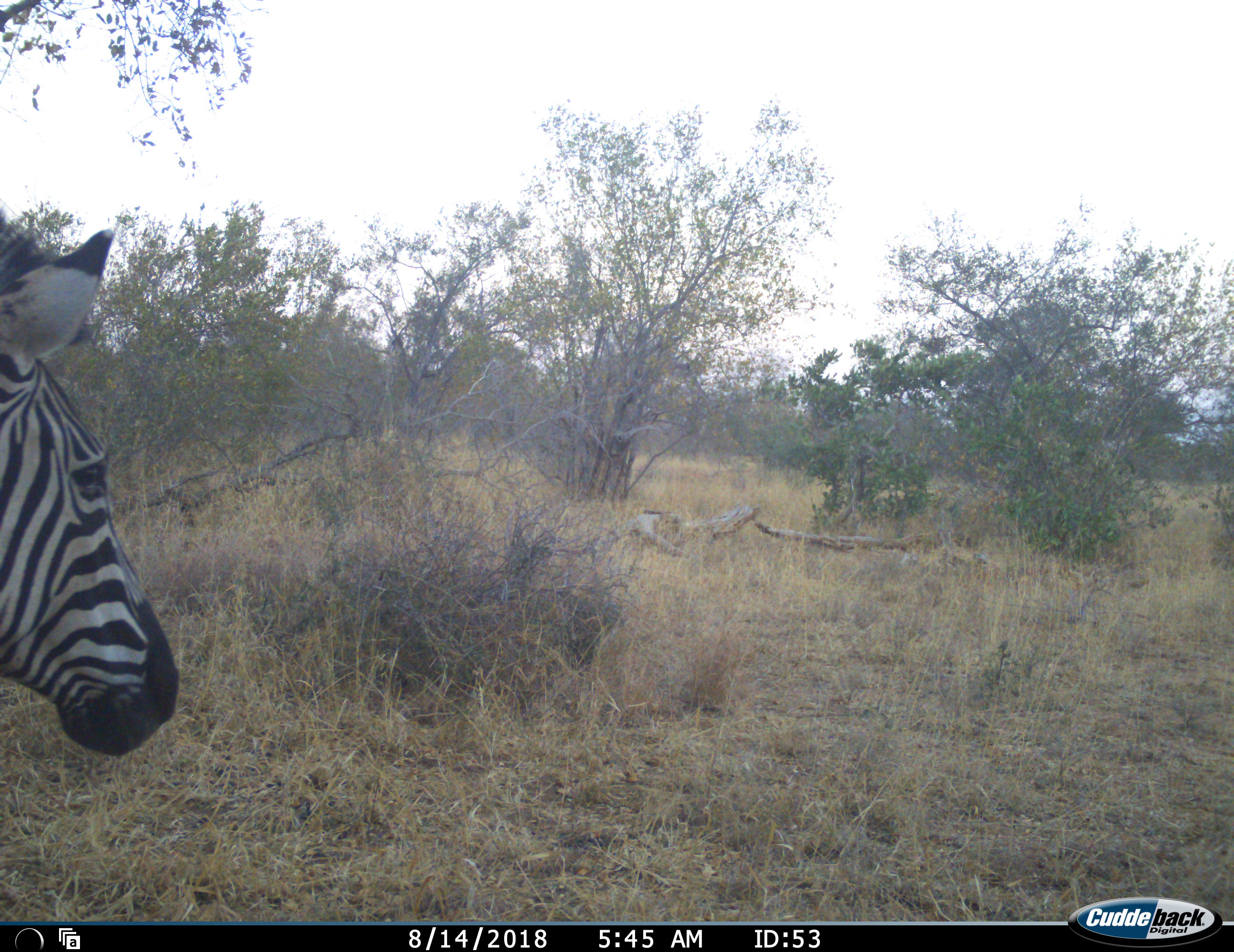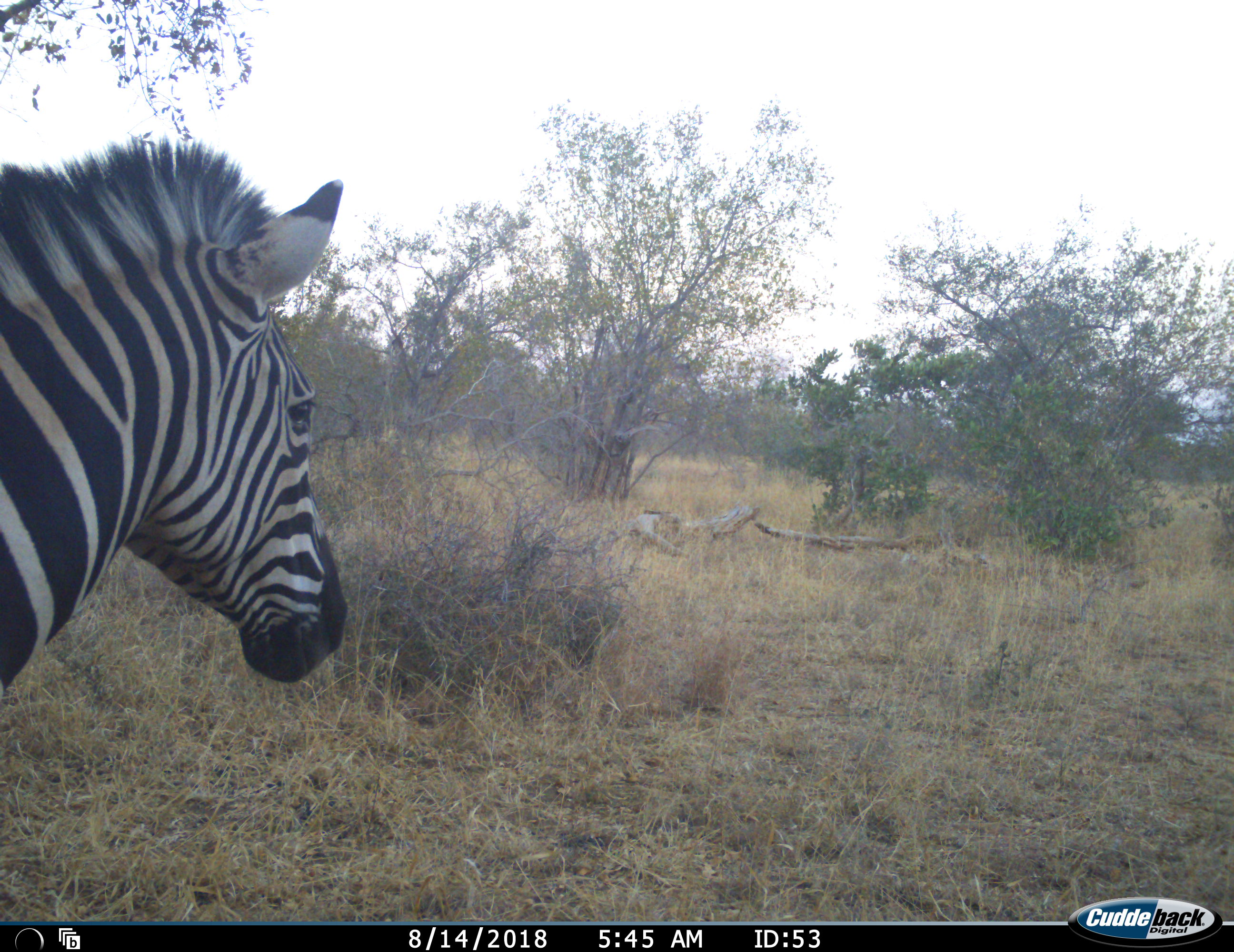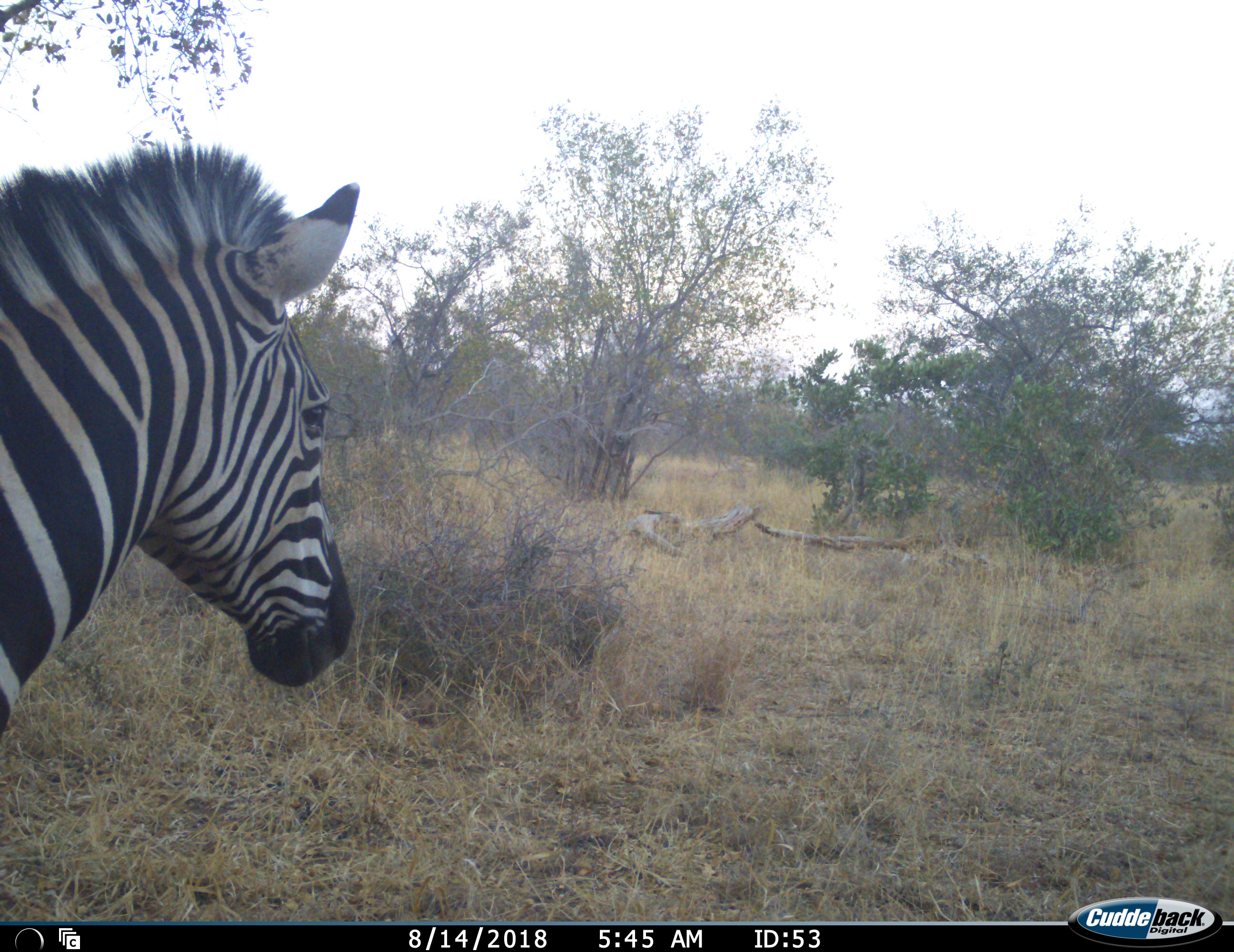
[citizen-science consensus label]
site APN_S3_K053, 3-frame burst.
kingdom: Animalia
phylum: Chordata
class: Mammalia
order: Perissodactyla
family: Equidae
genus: Equus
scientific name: Equus quagga burchellii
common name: burchell's zebra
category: zebraburchells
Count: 1.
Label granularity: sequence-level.